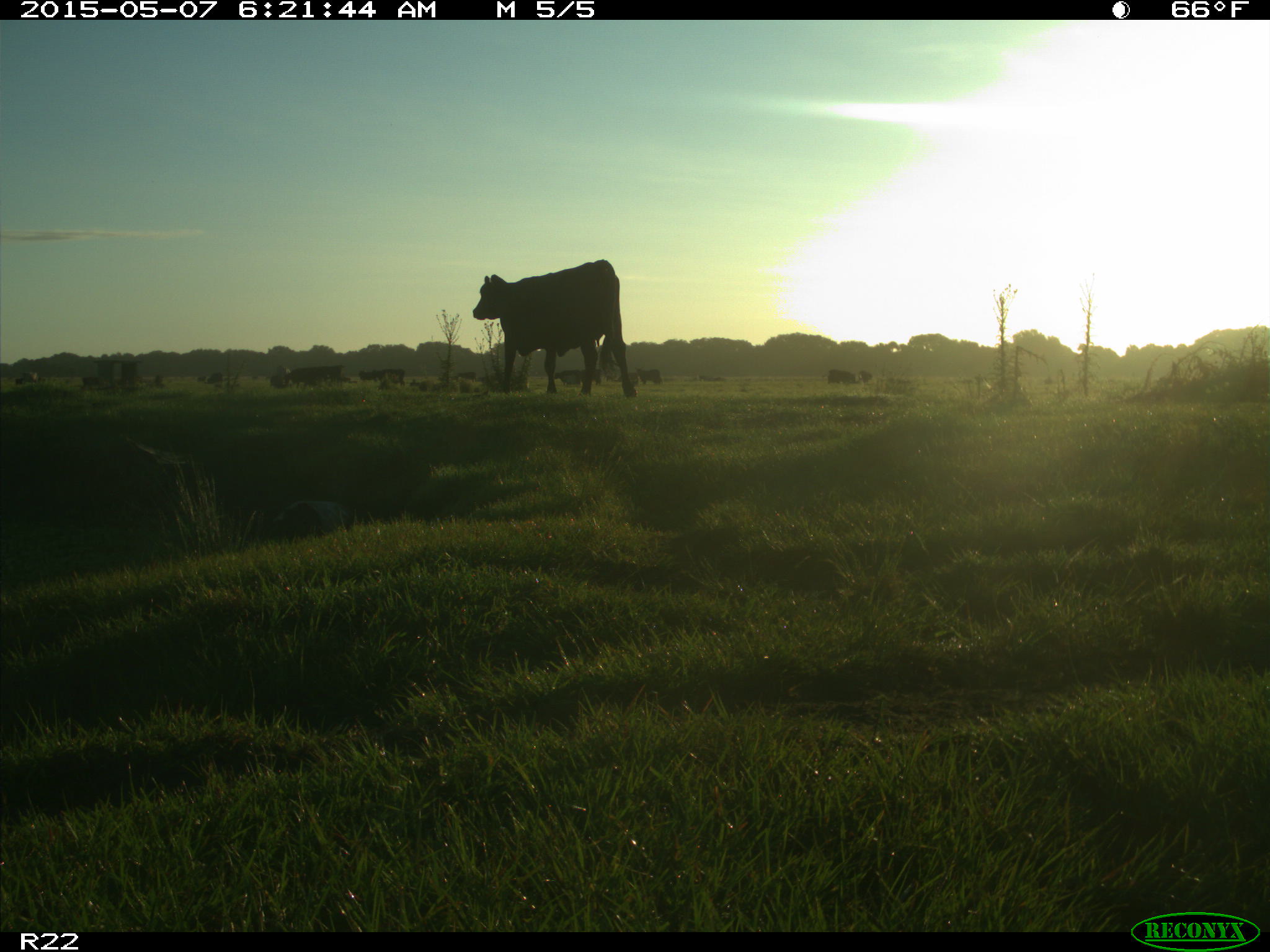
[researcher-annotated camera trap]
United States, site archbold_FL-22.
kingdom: Animalia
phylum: Chordata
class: Mammalia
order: Artiodactyla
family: Bovidae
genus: Bos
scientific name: Bos taurus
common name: domestic cow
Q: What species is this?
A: Bos taurus (domestic cow).